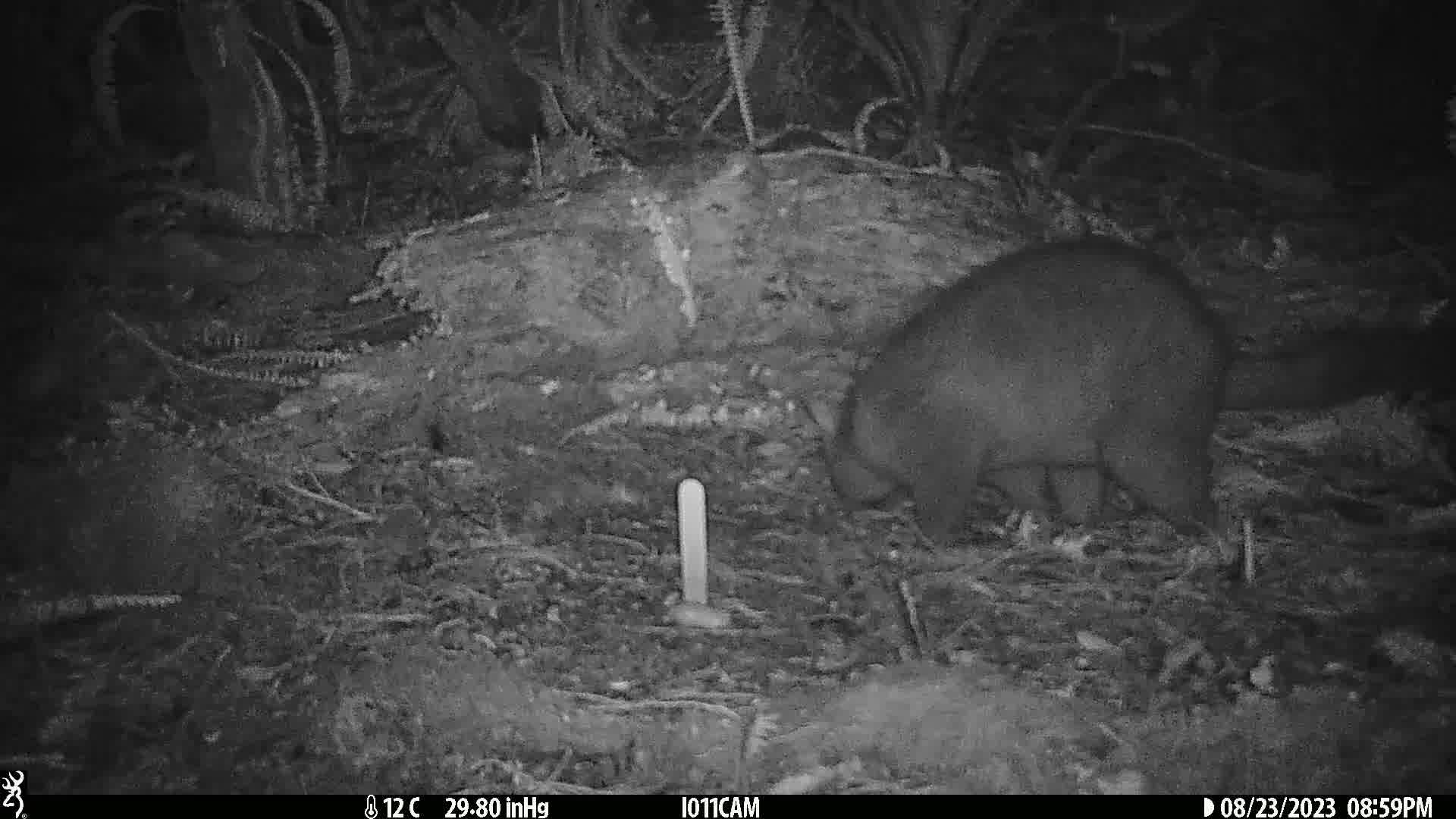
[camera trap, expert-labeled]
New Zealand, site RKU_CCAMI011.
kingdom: Animalia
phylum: Chordata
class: Mammalia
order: Diprotodontia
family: Phalangeridae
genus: Trichosurus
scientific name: Trichosurus vulpecula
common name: common brushtail possum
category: possum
Possum (common brushtail possum) (Trichosurus vulpecula).